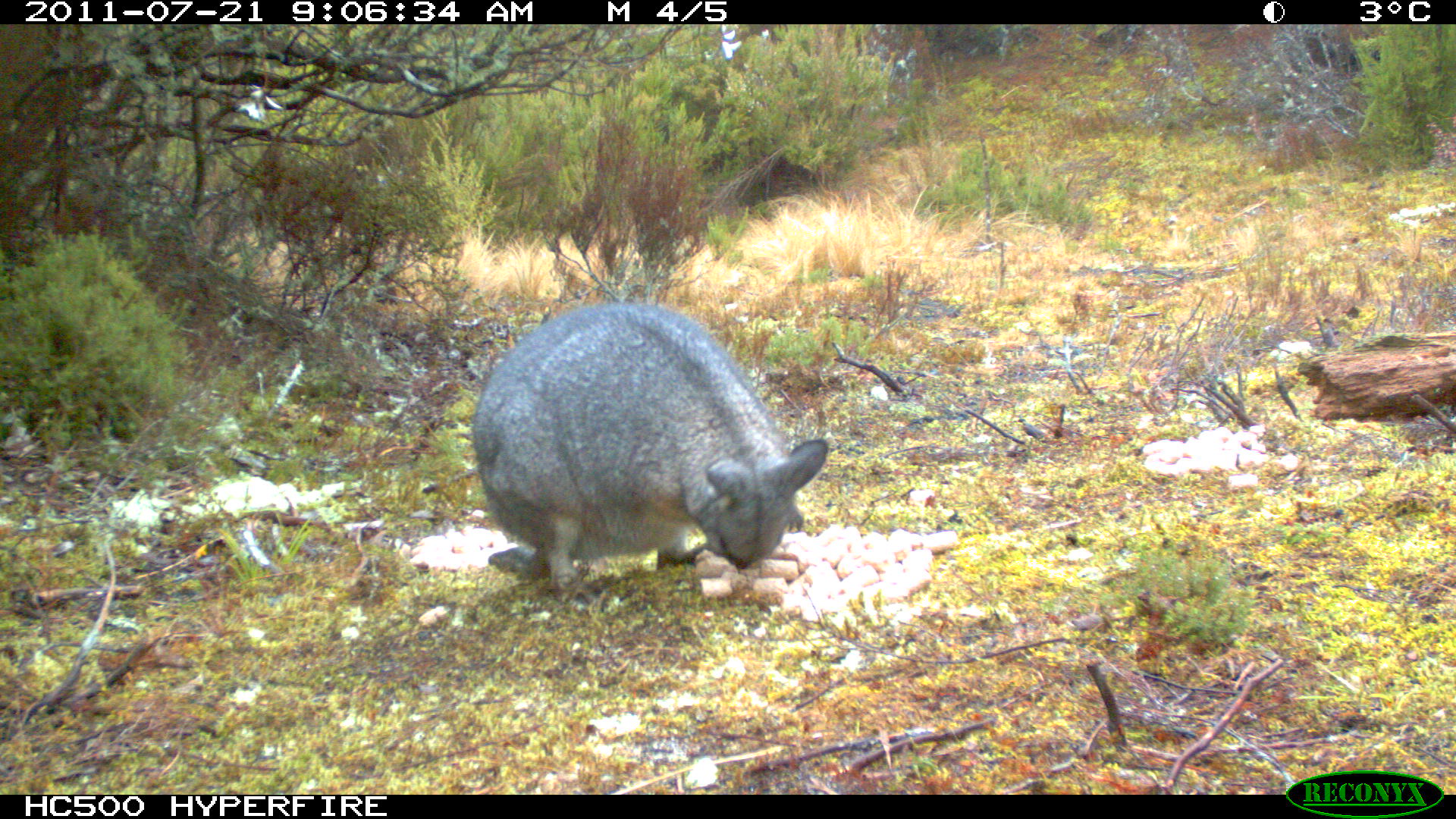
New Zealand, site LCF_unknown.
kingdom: Animalia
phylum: Chordata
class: Mammalia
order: Diprotodontia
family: Macropodidae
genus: Notamacropus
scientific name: Notamacropus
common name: wallaby